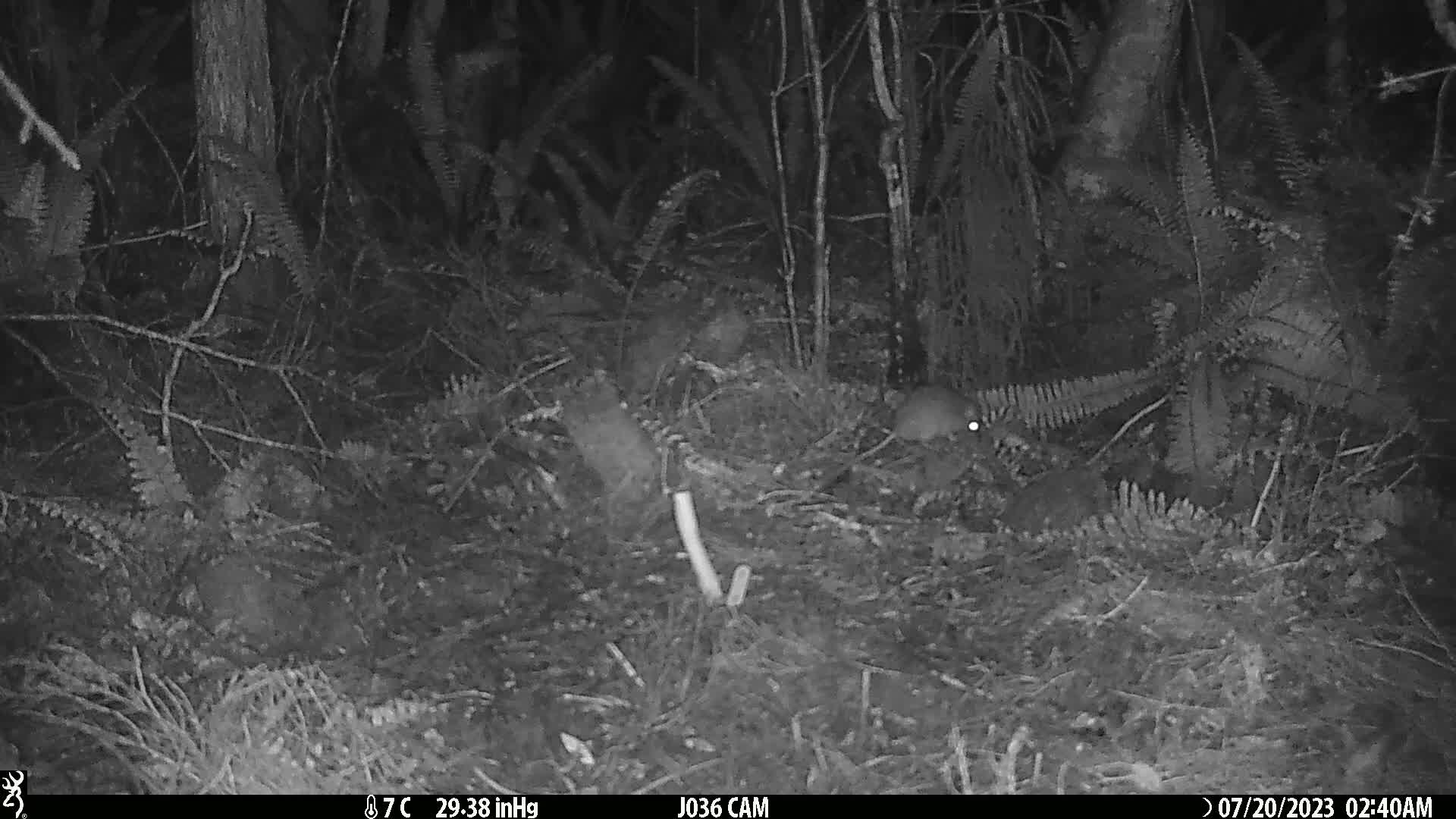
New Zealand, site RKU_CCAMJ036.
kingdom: Animalia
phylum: Chordata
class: Mammalia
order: Rodentia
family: Muridae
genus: Rattus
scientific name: Rattus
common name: rat